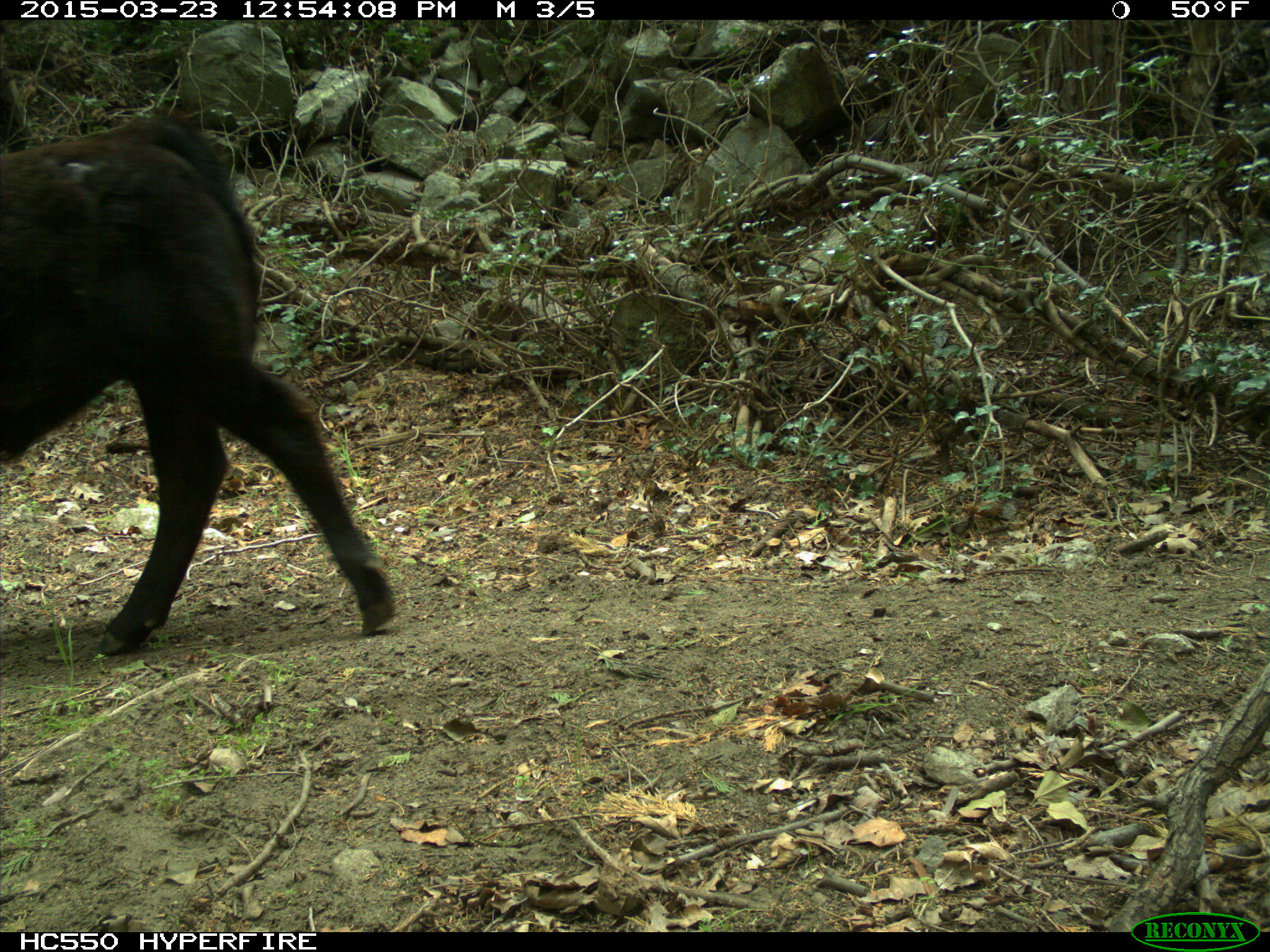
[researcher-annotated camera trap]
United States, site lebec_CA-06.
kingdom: Animalia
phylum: Chordata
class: Mammalia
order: Artiodactyla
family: Bovidae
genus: Bos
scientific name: Bos taurus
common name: domestic cow